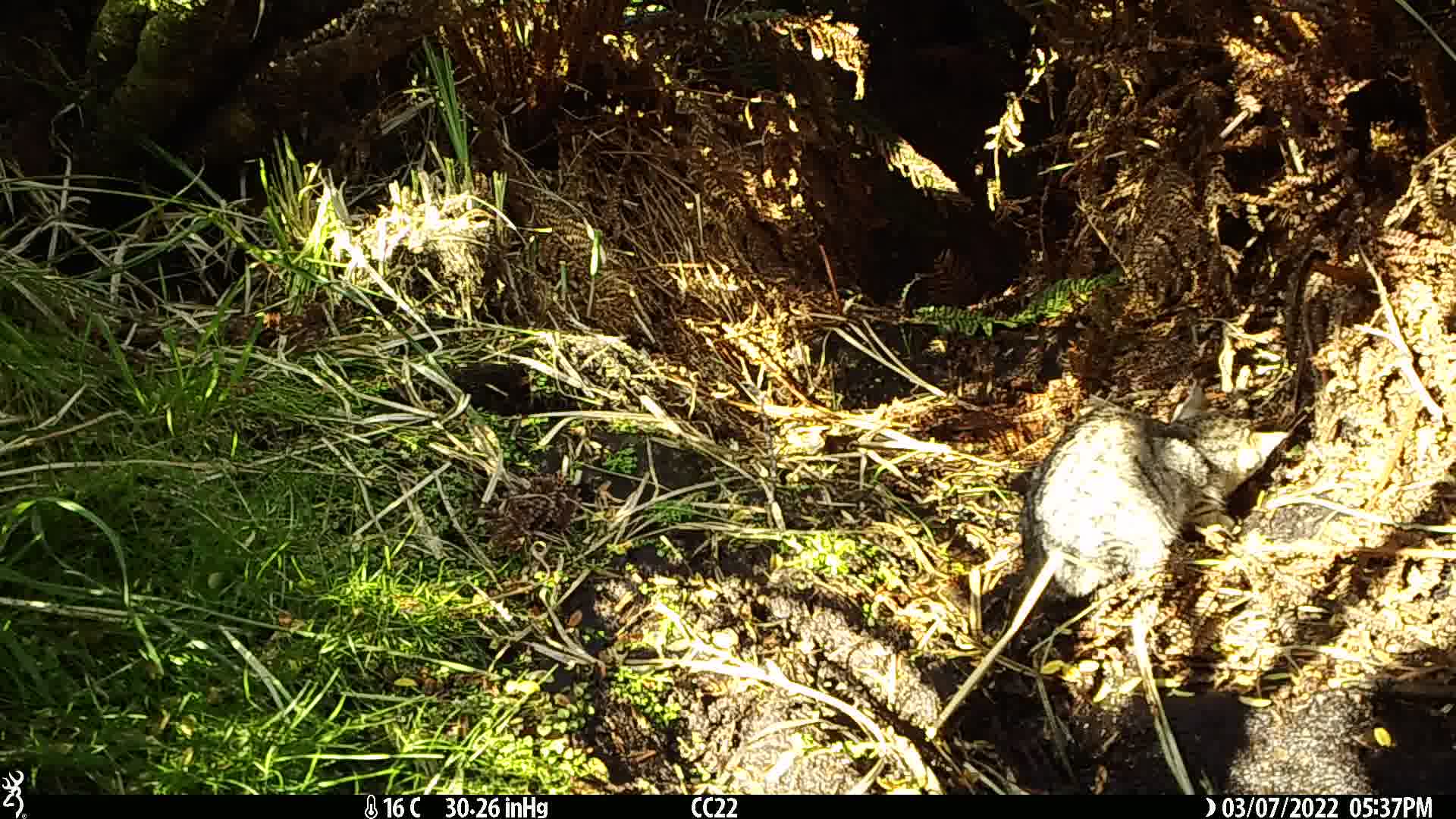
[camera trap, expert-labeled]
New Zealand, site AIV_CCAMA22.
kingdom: Animalia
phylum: Chordata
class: Mammalia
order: Carnivora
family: Felidae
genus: Felis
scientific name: Felis catus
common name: domestic cat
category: cat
Cat (domestic cat) (Felis catus).